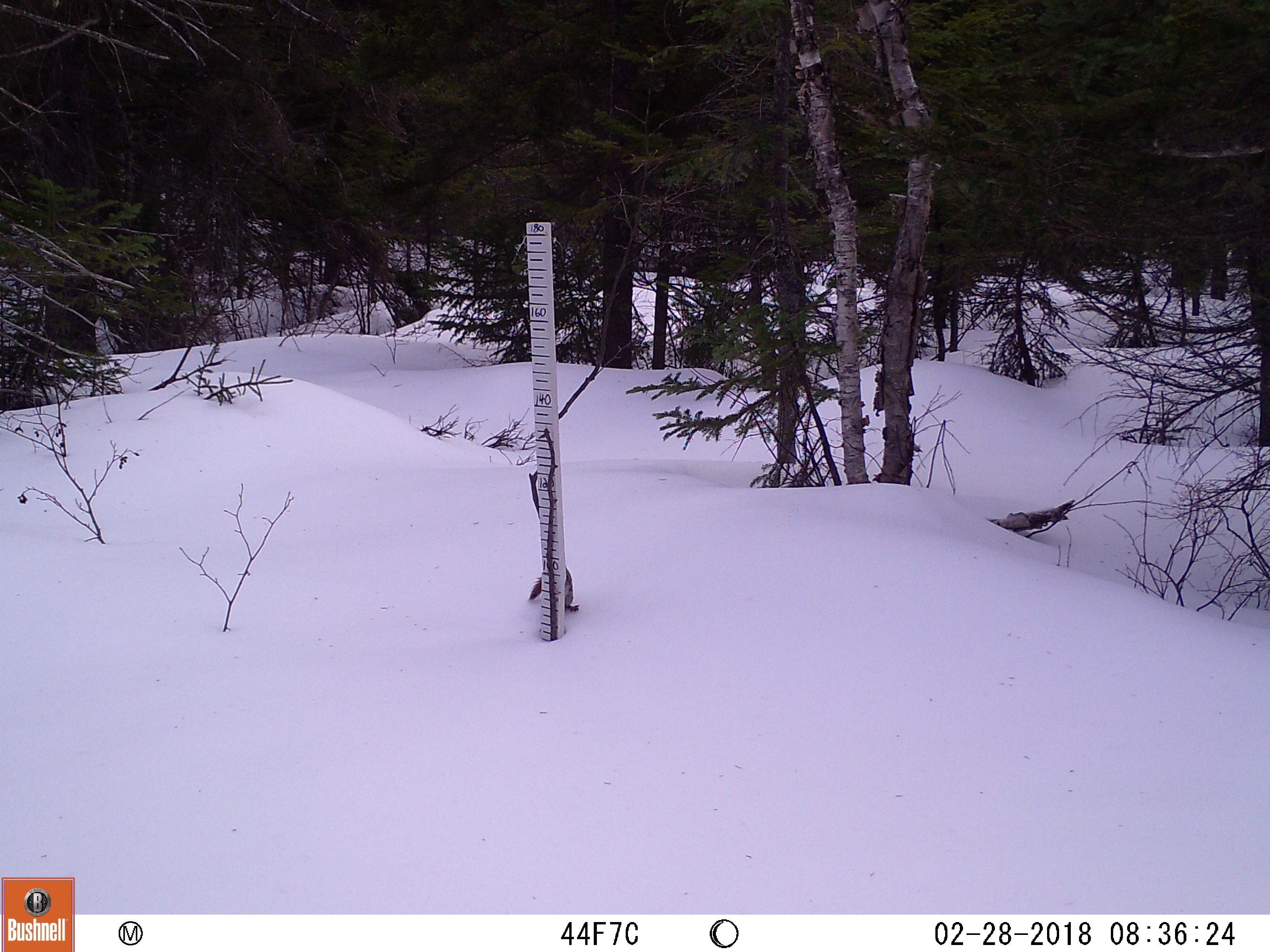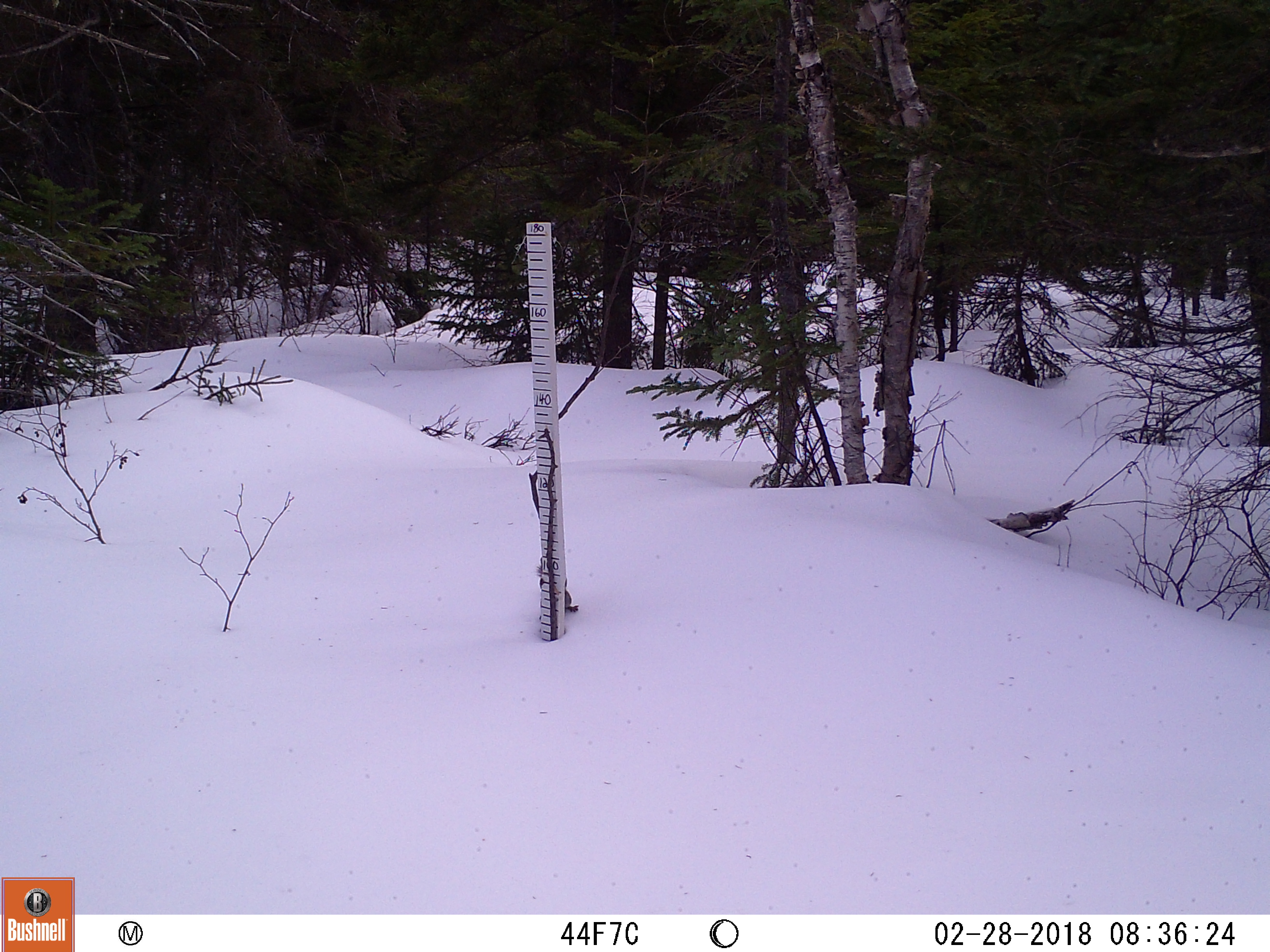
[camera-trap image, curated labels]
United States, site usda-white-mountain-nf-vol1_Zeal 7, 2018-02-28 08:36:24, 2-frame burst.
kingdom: Animalia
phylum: Chordata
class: Mammalia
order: Rodentia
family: Sciuridae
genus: Tamiasciurus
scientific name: Tamiasciurus hudsonicus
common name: red squirrel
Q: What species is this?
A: Red squirrel (Tamiasciurus hudsonicus).